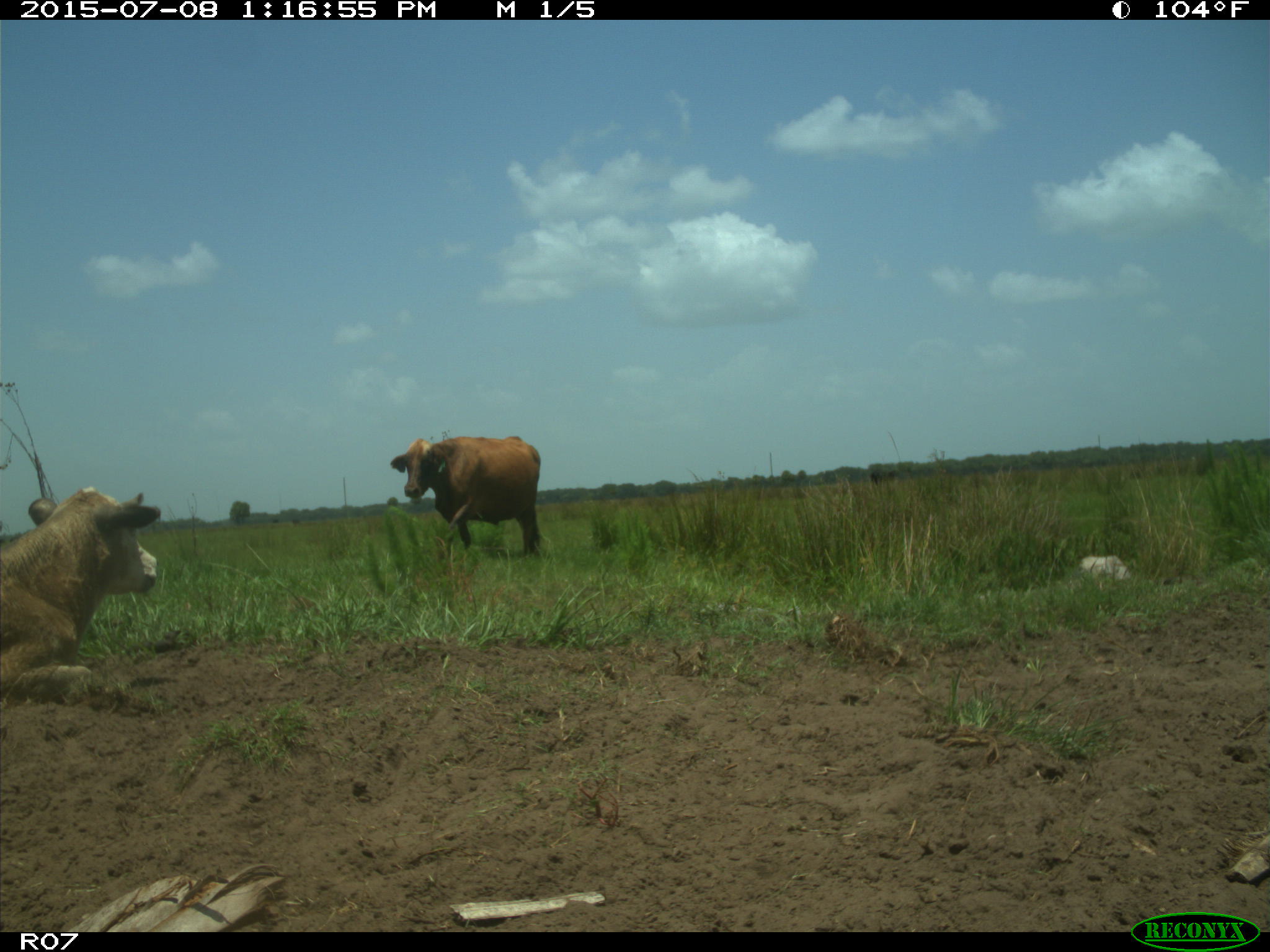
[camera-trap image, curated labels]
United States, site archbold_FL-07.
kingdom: Animalia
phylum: Chordata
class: Mammalia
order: Artiodactyla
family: Bovidae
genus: Bos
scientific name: Bos taurus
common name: domestic cow